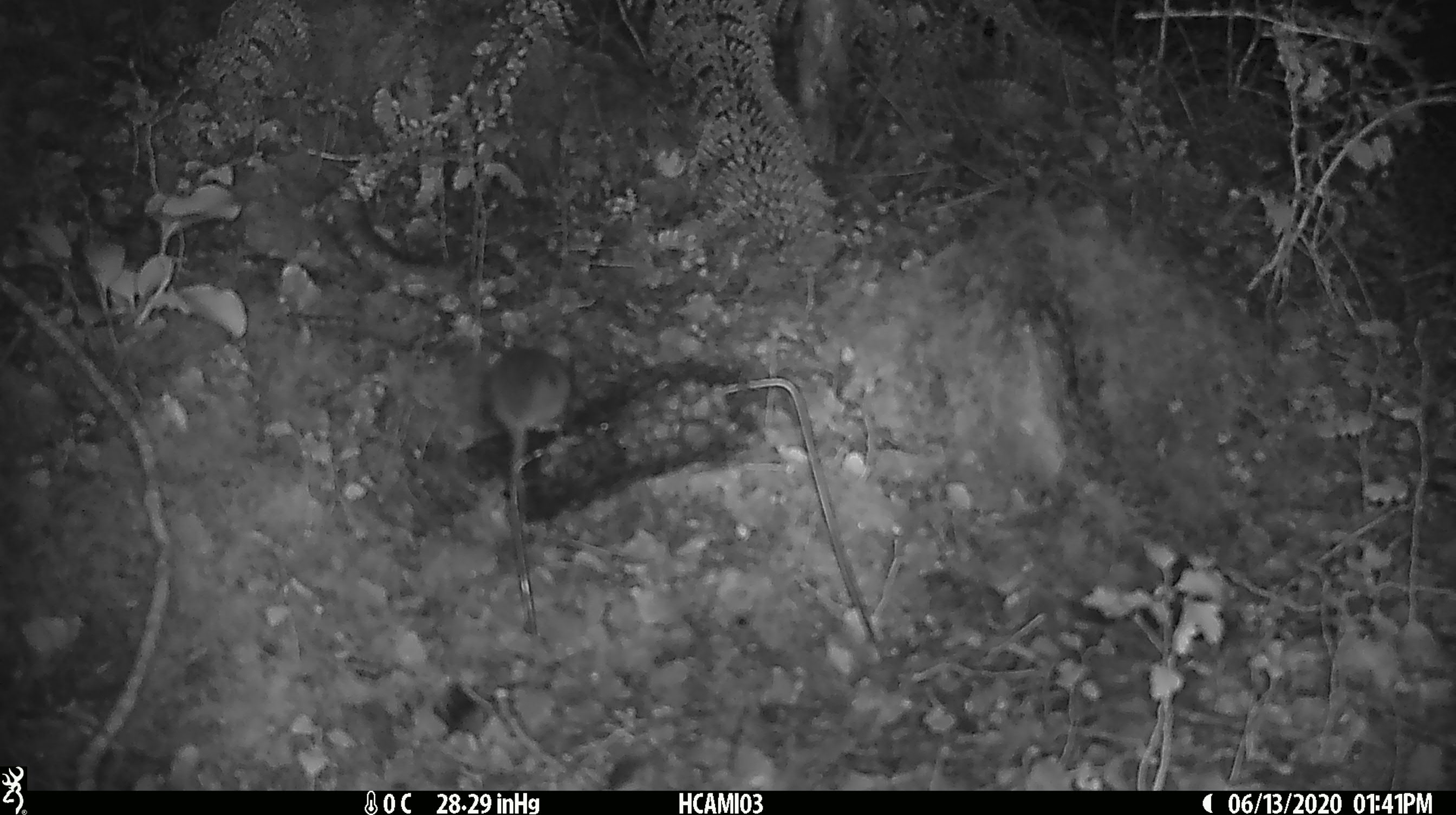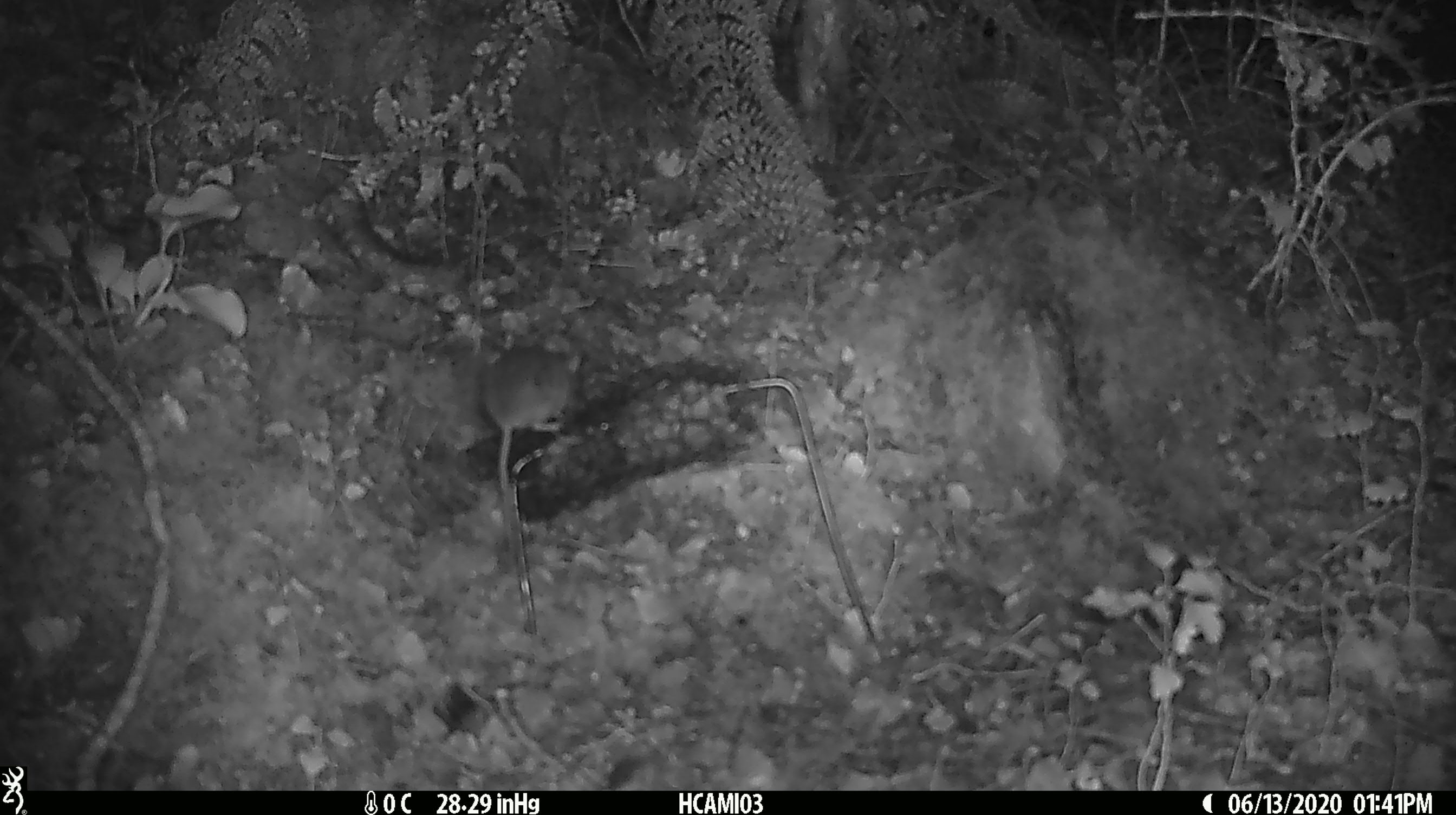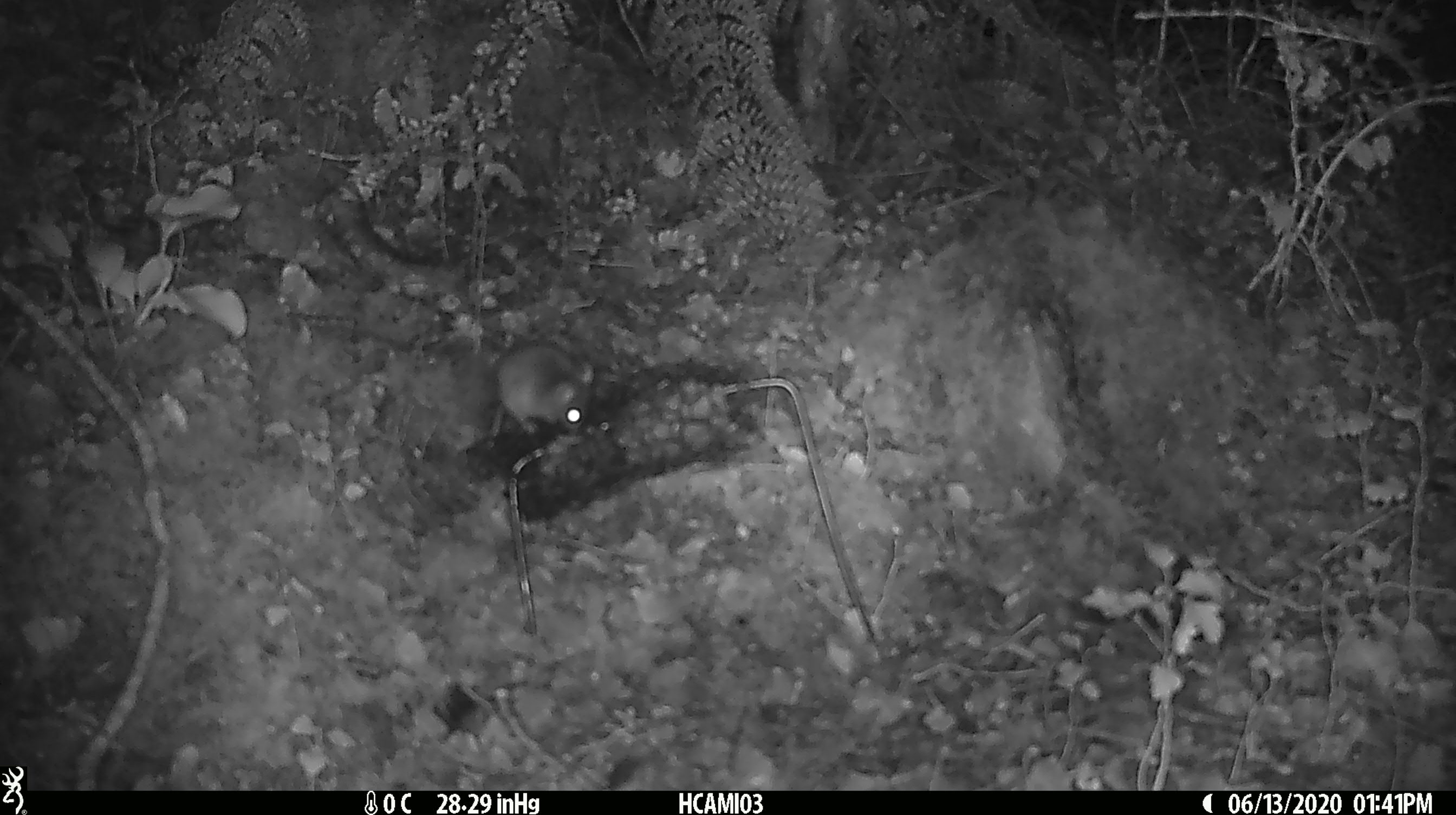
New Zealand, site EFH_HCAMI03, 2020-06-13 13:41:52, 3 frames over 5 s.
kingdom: Animalia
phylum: Chordata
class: Mammalia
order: Rodentia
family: Muridae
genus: Mus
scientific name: Mus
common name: mouse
Mouse (Mus).